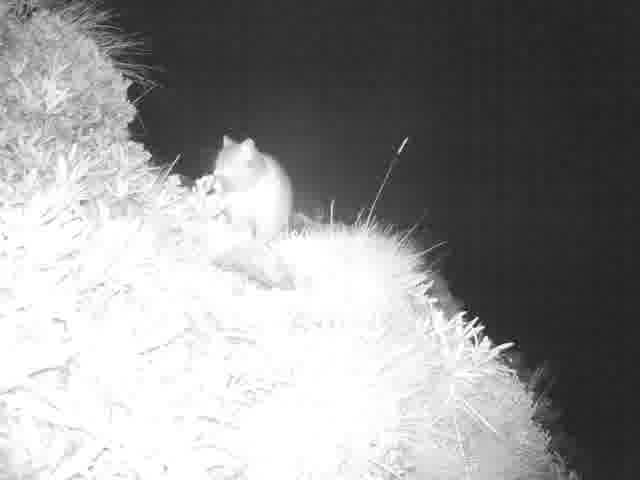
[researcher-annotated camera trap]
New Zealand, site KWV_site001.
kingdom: Animalia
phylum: Chordata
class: Mammalia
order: Diprotodontia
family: Phalangeridae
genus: Trichosurus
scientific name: Trichosurus vulpecula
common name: common brushtail possum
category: possum